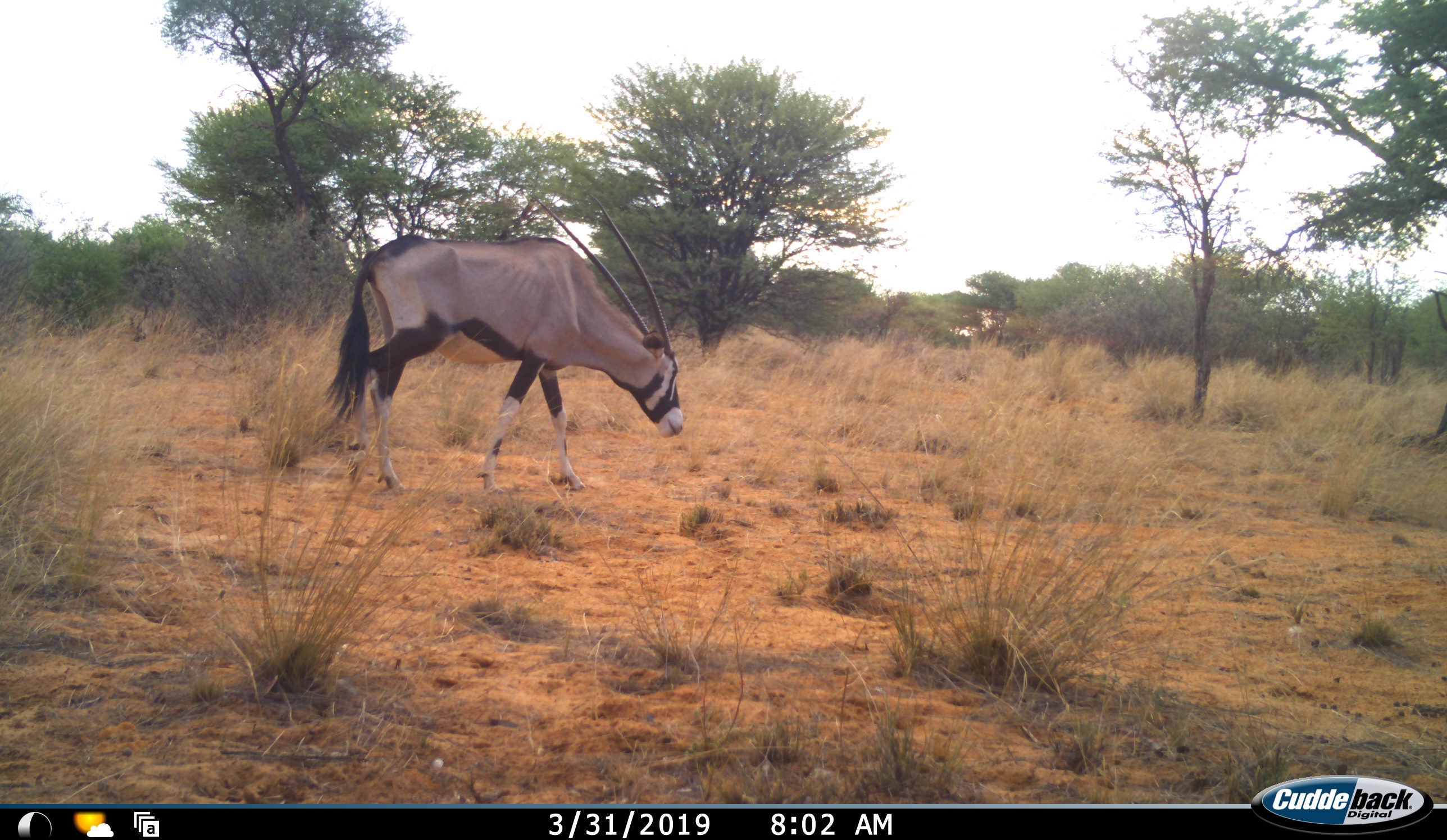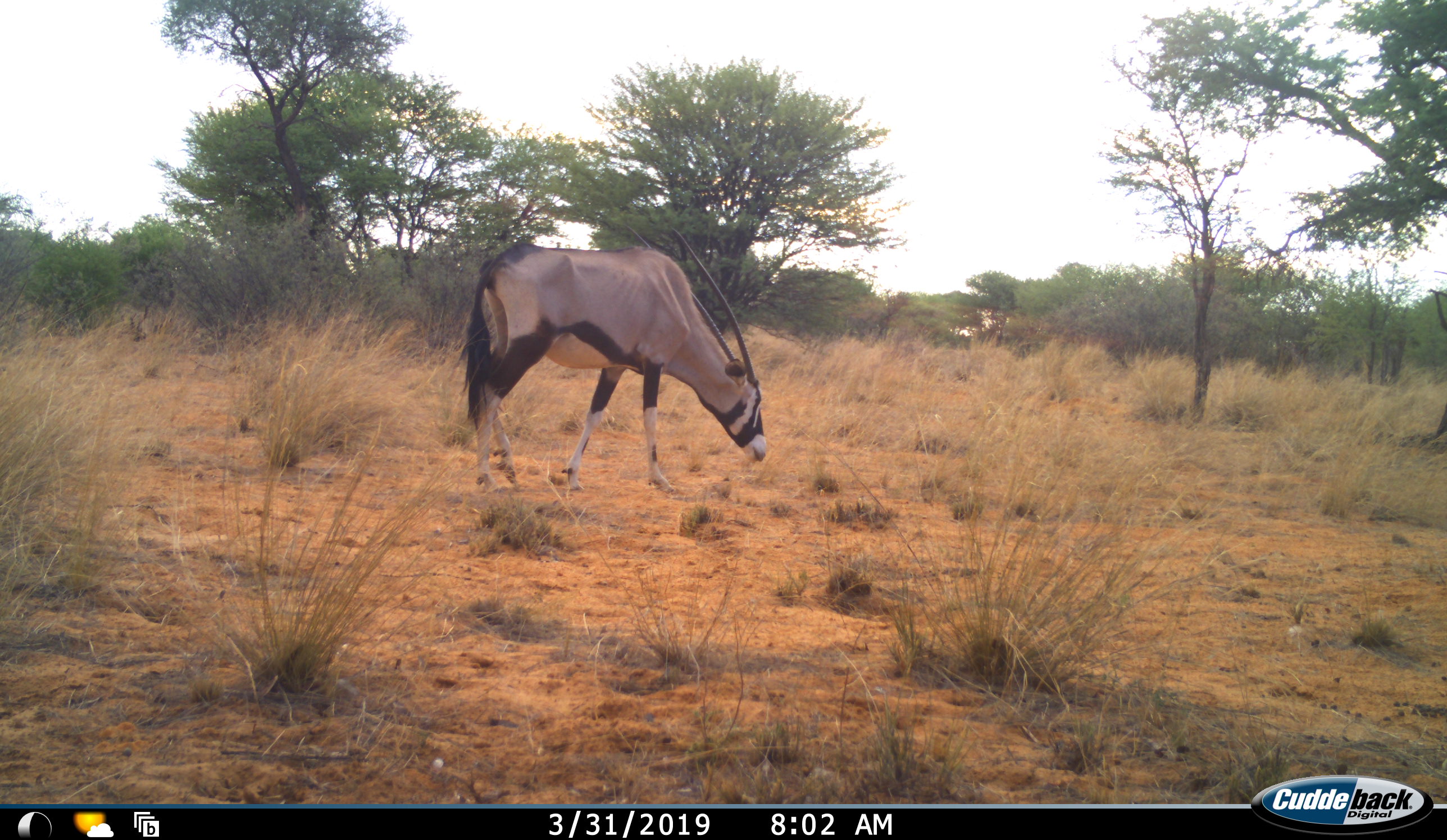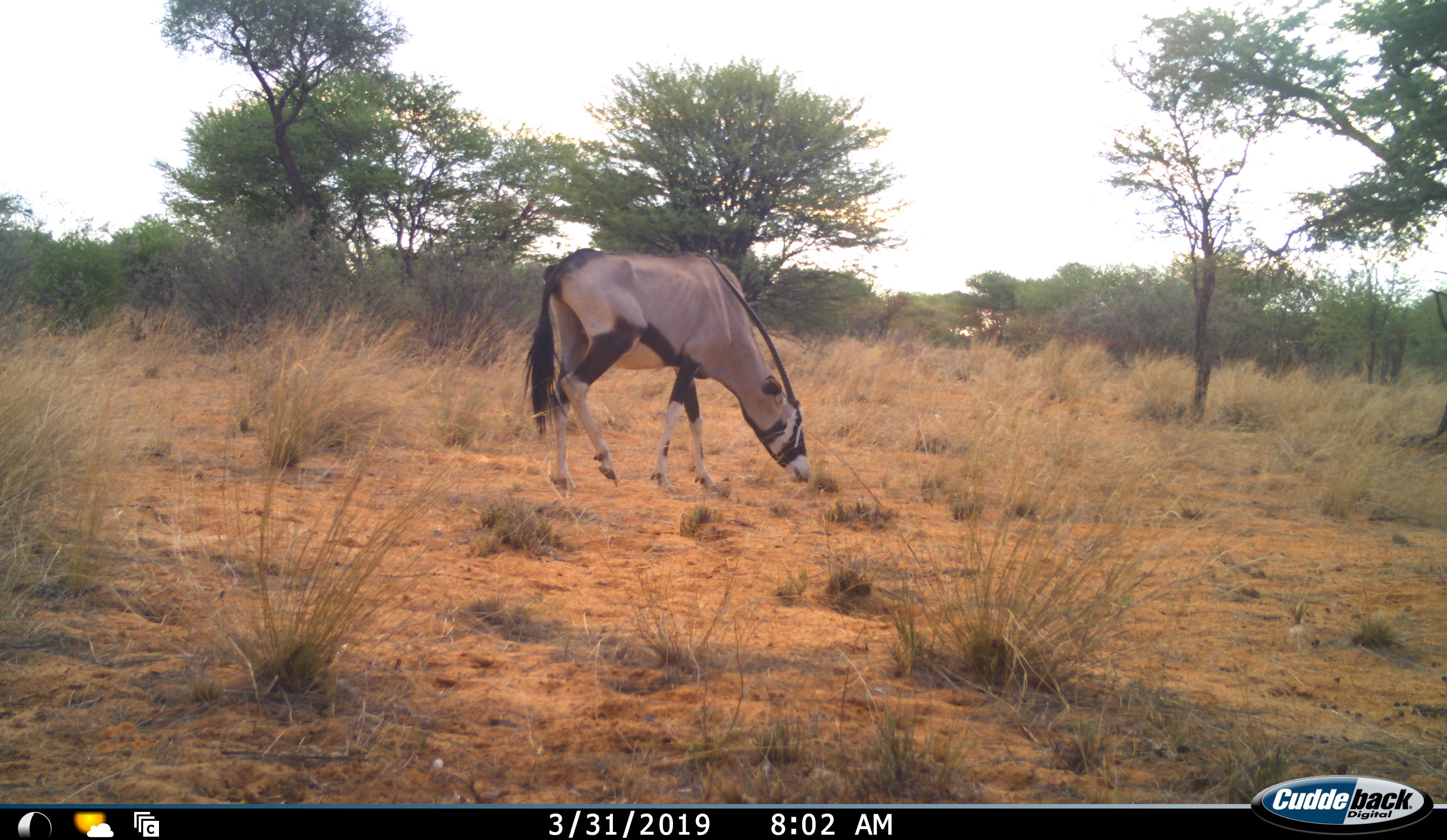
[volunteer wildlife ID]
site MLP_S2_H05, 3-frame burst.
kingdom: Animalia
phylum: Chordata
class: Mammalia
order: Artiodactyla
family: Bovidae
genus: Oryx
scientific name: Oryx gazella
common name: gemsbok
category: oryx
Oryx (gemsbok) (Oryx gazella), count 1. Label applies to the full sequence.